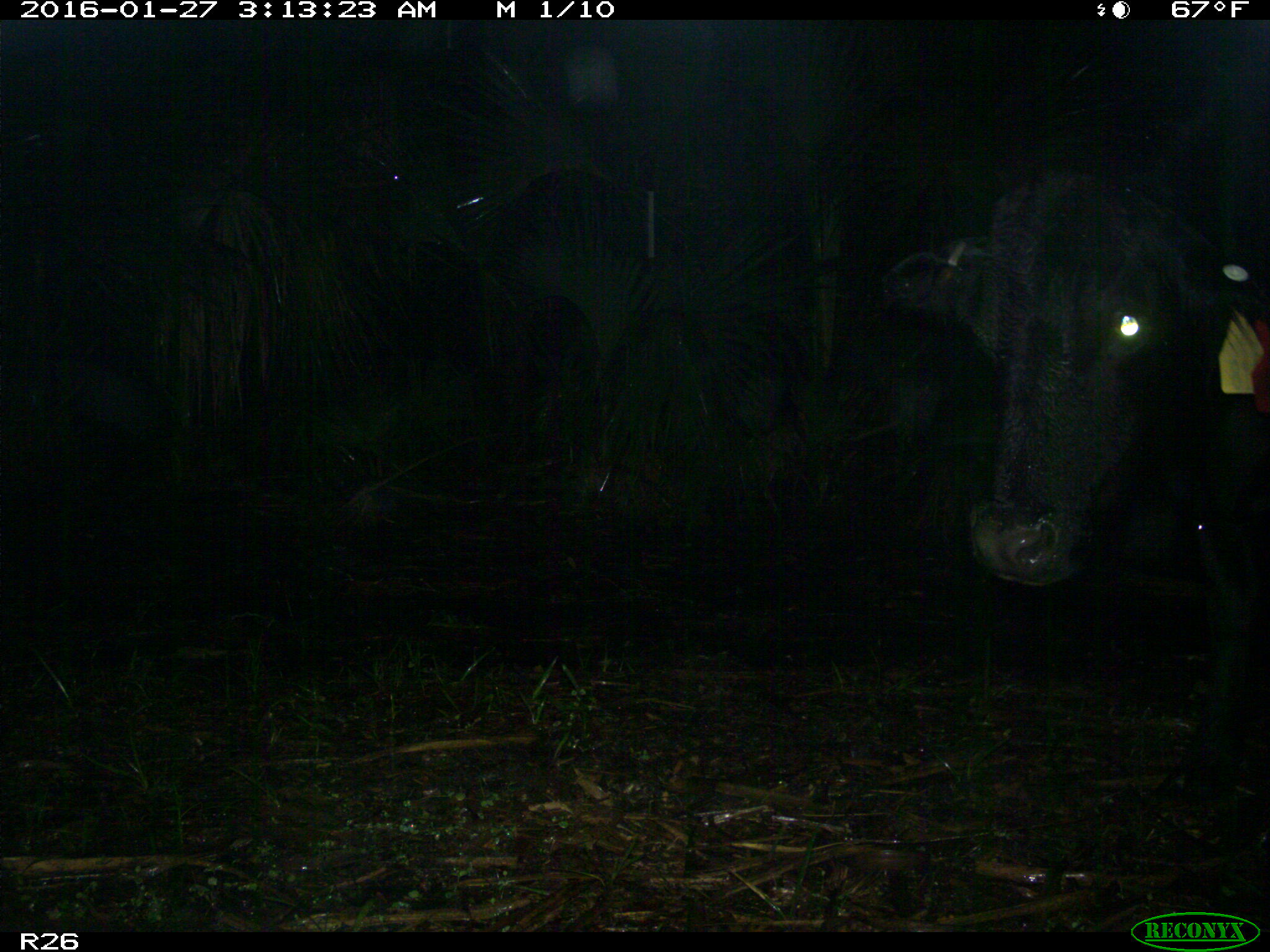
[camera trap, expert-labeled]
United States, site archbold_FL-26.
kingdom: Animalia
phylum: Chordata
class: Mammalia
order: Artiodactyla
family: Bovidae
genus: Bos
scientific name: Bos taurus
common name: domestic cow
Bos taurus (domestic cow).